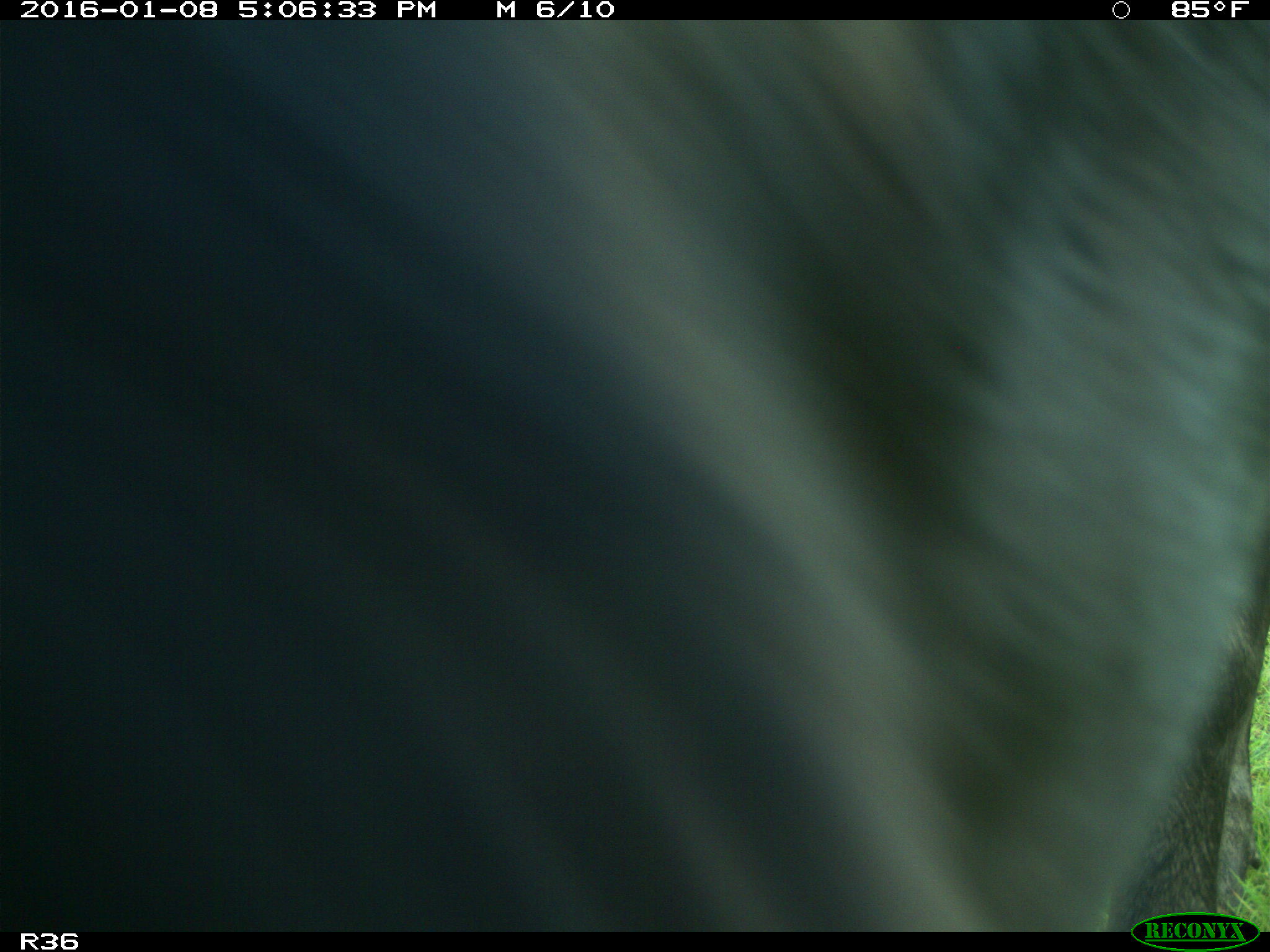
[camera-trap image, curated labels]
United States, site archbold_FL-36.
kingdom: Animalia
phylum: Chordata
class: Mammalia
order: Artiodactyla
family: Bovidae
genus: Bos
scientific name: Bos taurus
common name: domestic cow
Bos taurus (domestic cow).